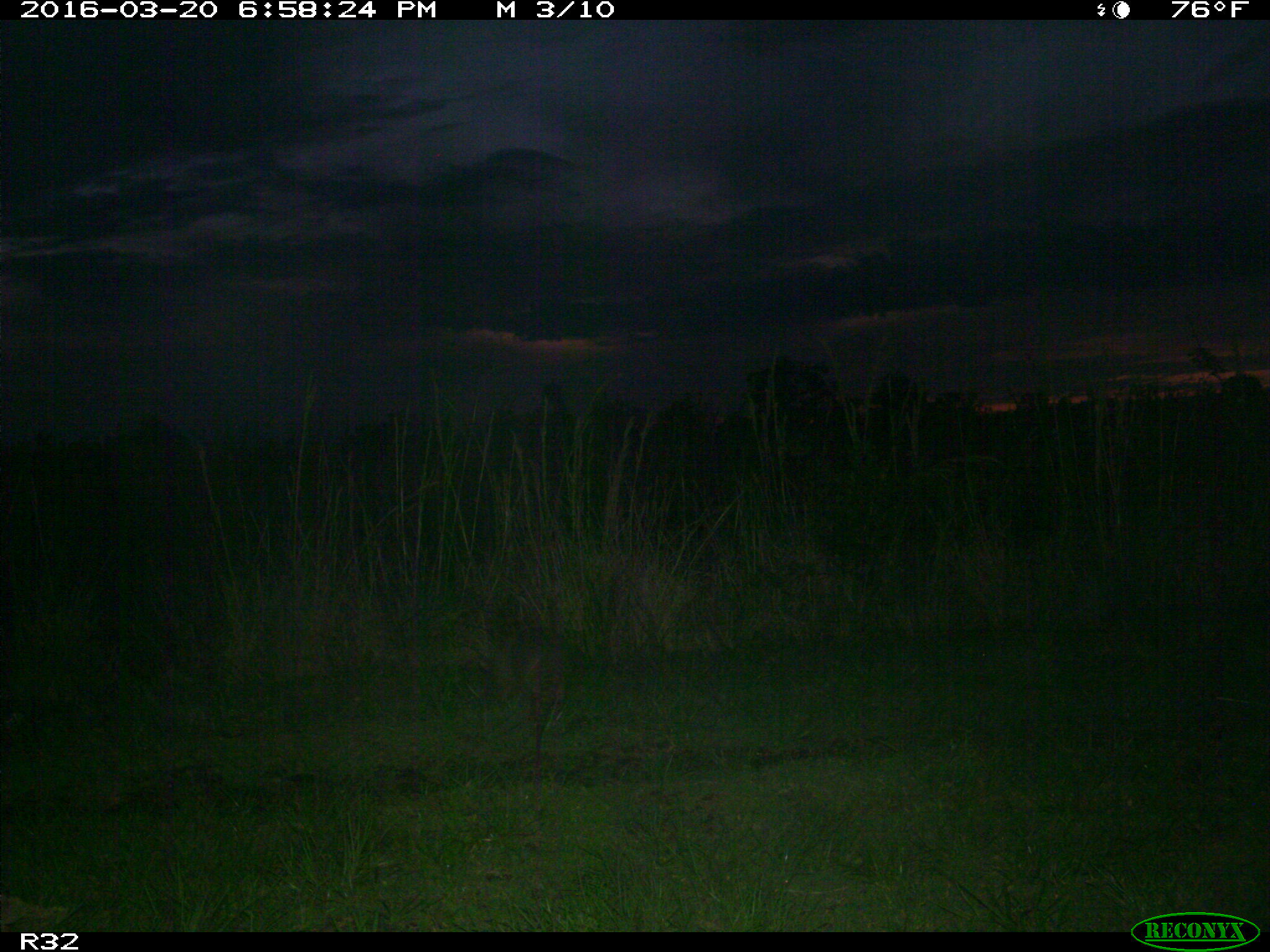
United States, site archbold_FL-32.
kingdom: Animalia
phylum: Chordata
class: Mammalia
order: Cingulata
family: Dasypodidae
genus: Dasypus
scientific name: Dasypus novemcinctus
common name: nine-banded armadillo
Dasypus novemcinctus (nine-banded armadillo).